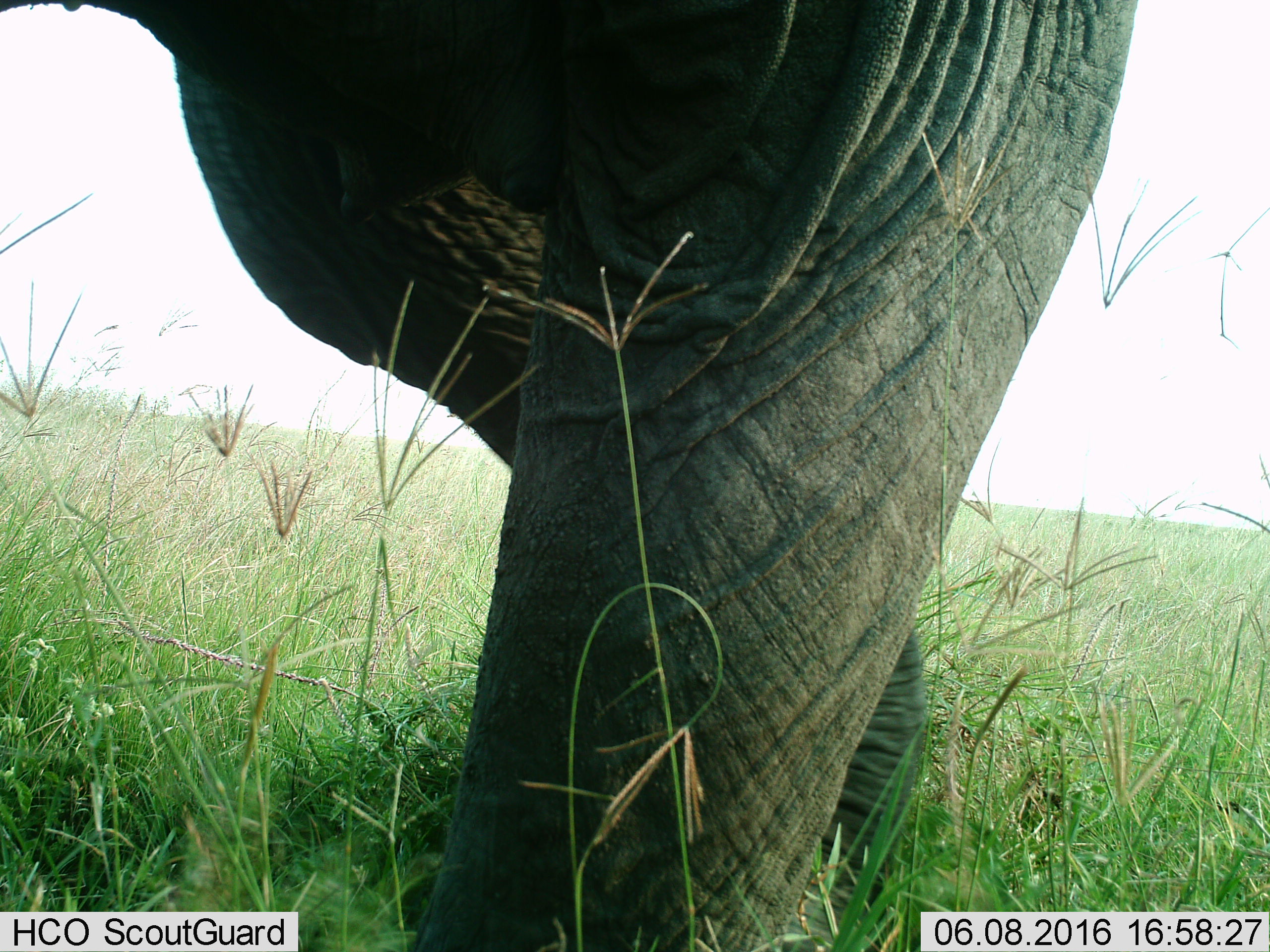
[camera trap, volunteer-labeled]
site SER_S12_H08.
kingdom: Animalia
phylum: Chordata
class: Mammalia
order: Proboscidea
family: Elephantidae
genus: Loxodonta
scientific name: Loxodonta africana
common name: african bush elephant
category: elephant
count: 1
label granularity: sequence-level